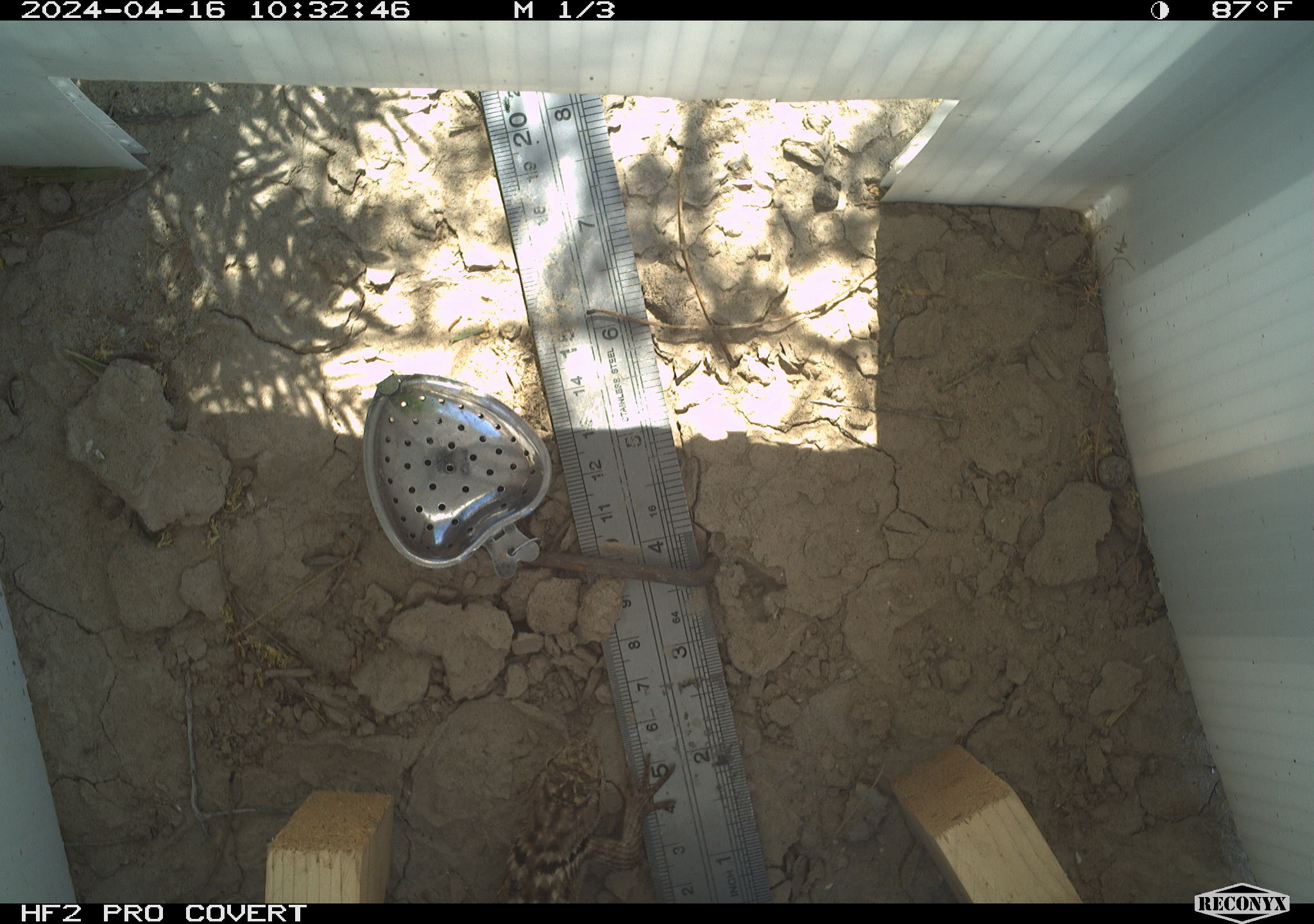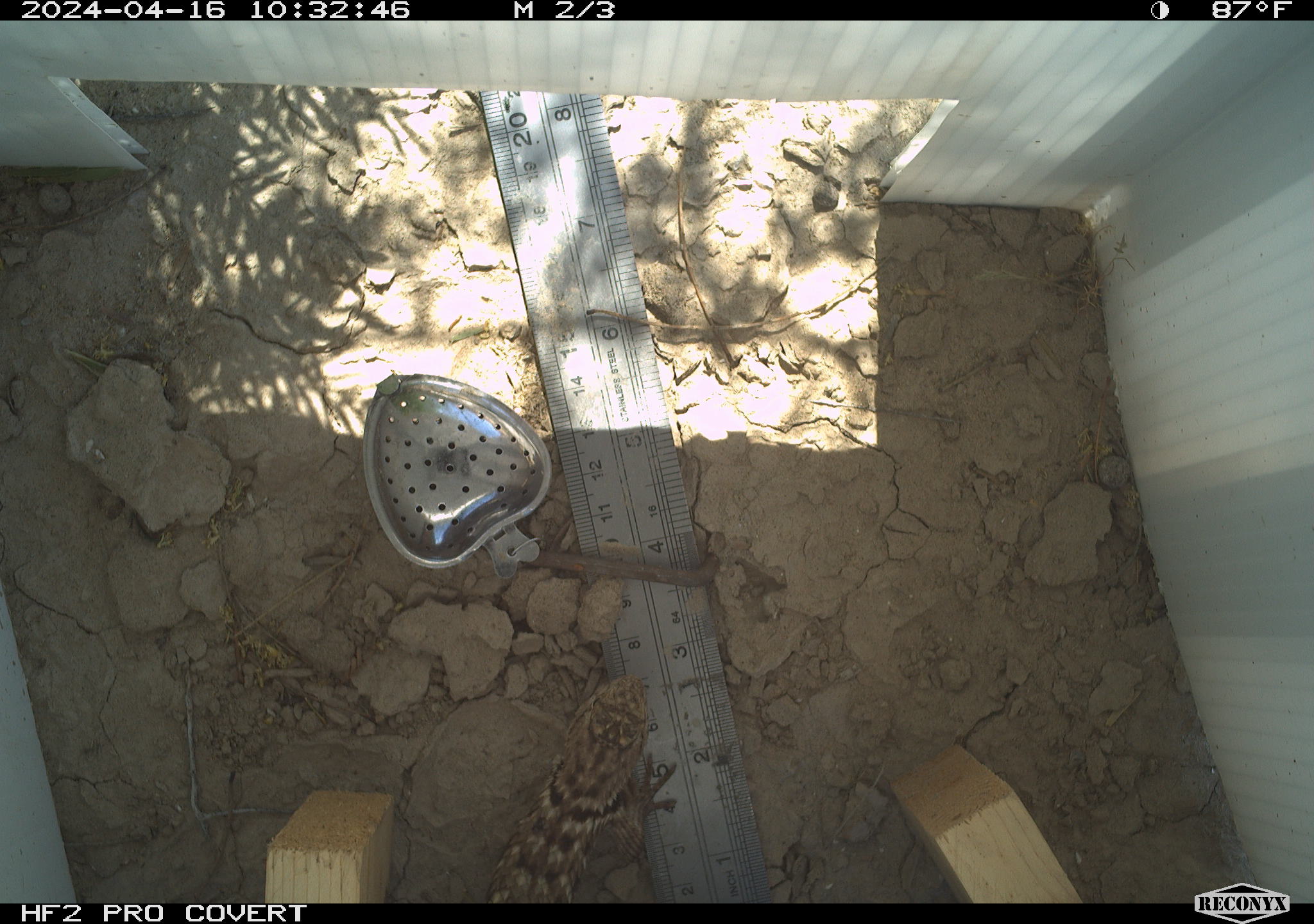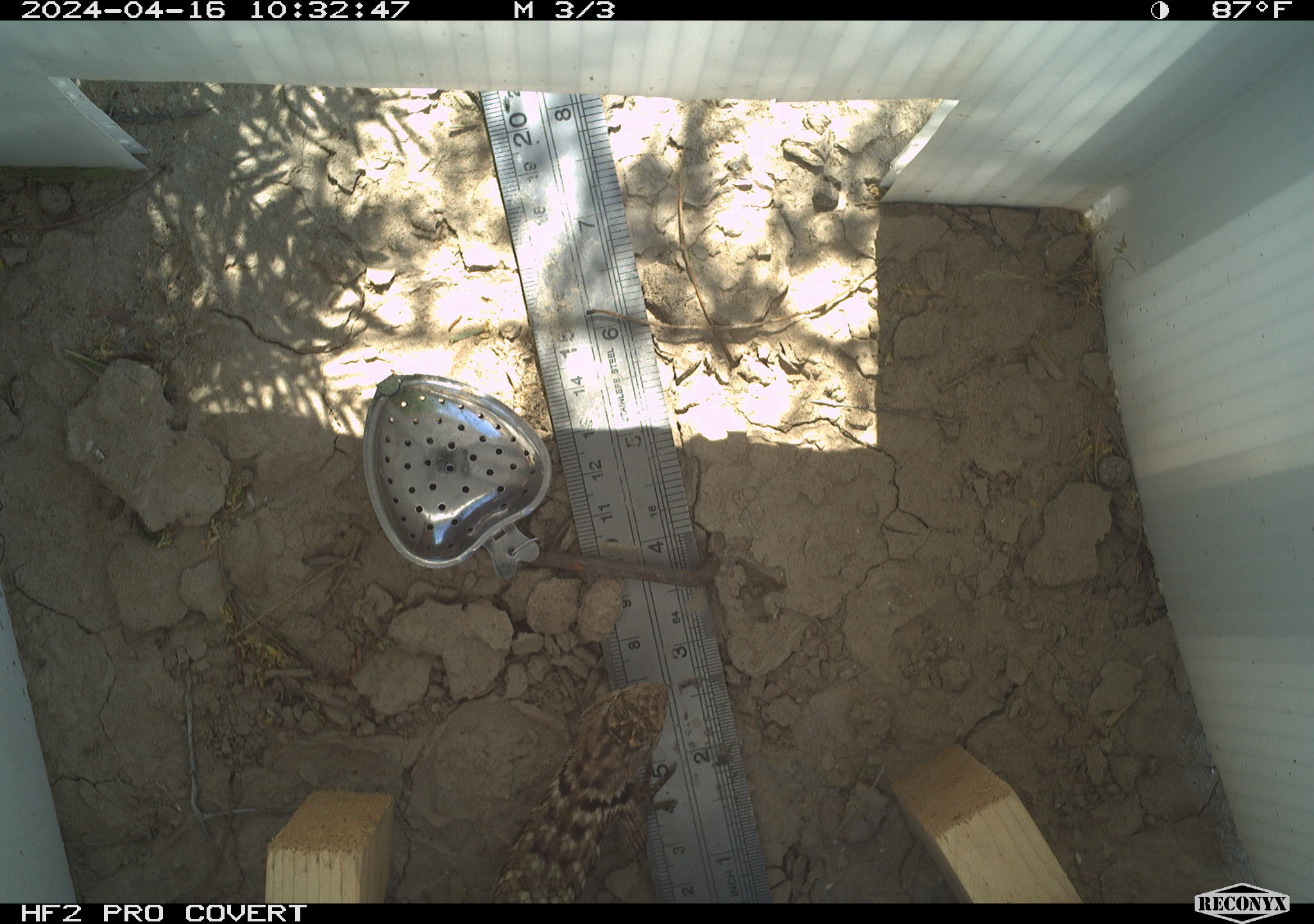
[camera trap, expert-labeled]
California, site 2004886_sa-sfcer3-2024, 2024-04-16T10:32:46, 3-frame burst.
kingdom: Animalia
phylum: Chordata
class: Reptilia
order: Squamata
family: Phrynosomatidae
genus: Sceloporus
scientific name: Sceloporus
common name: spiny lizards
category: sceloporus species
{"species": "sceloporus species (spiny lizards) (Sceloporus)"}